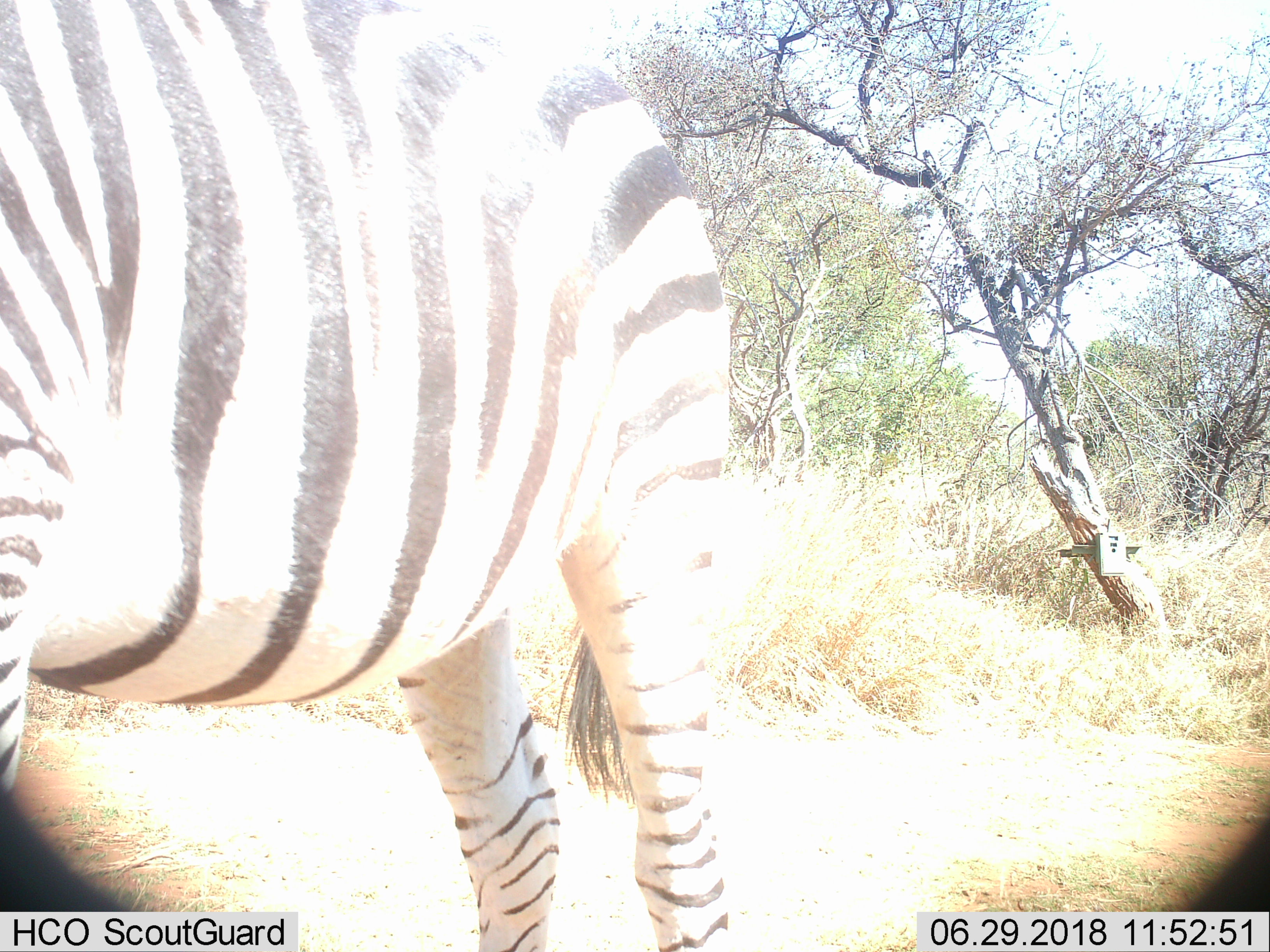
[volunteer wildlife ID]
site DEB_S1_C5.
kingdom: Animalia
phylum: Chordata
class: Mammalia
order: Perissodactyla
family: Equidae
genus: Equus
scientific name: Equus quagga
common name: plains zebra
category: zebraplains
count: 1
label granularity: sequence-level